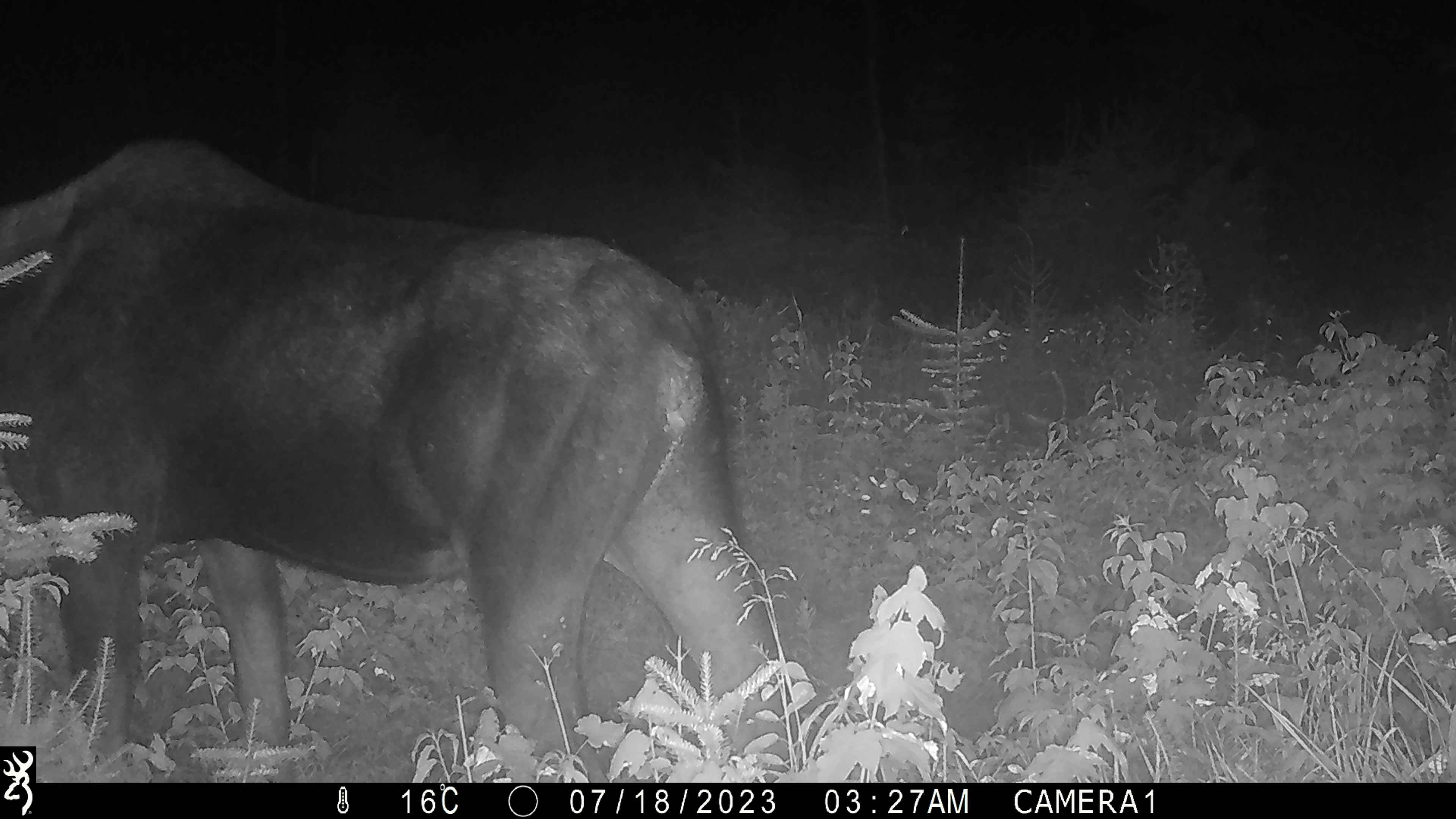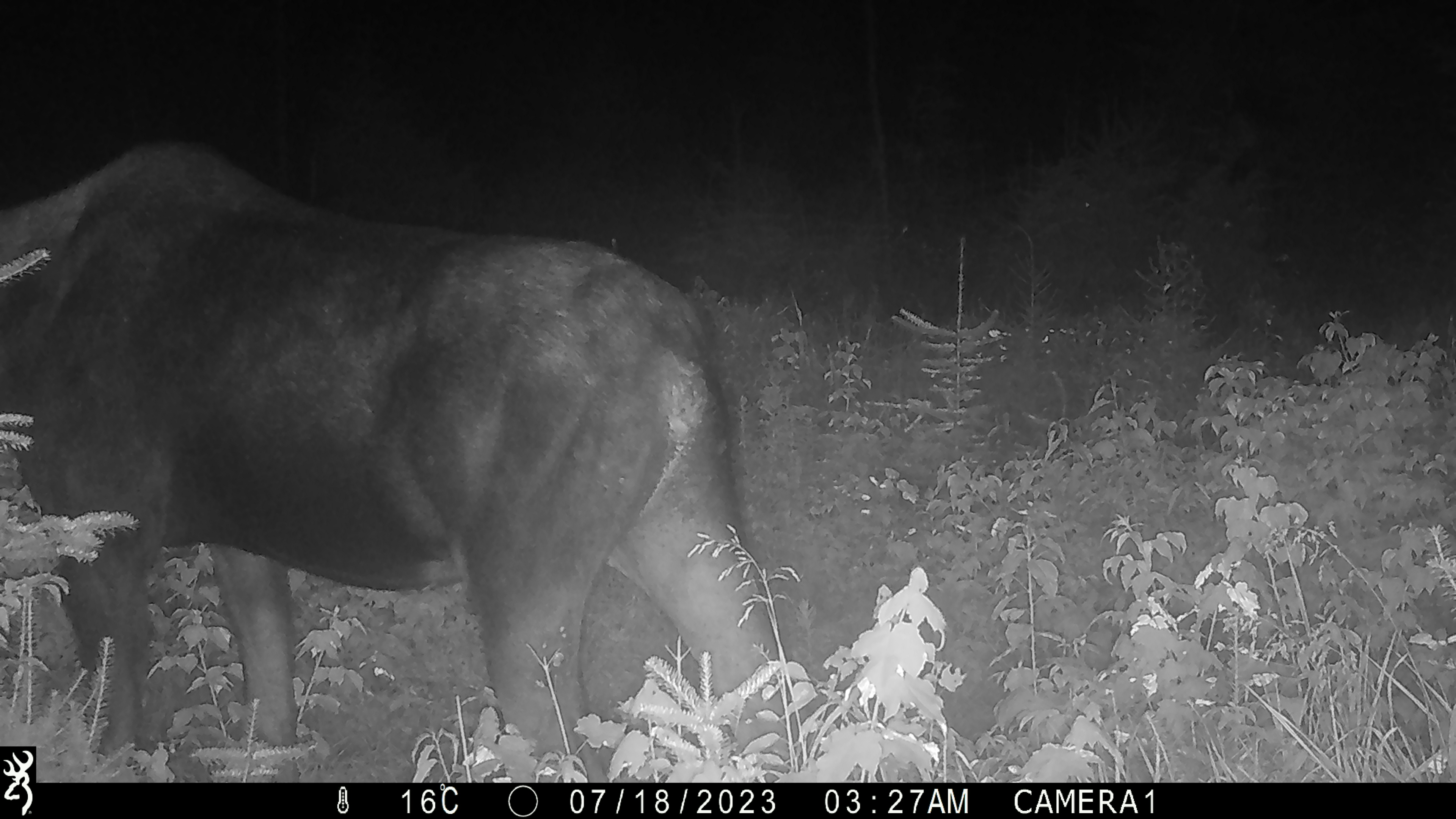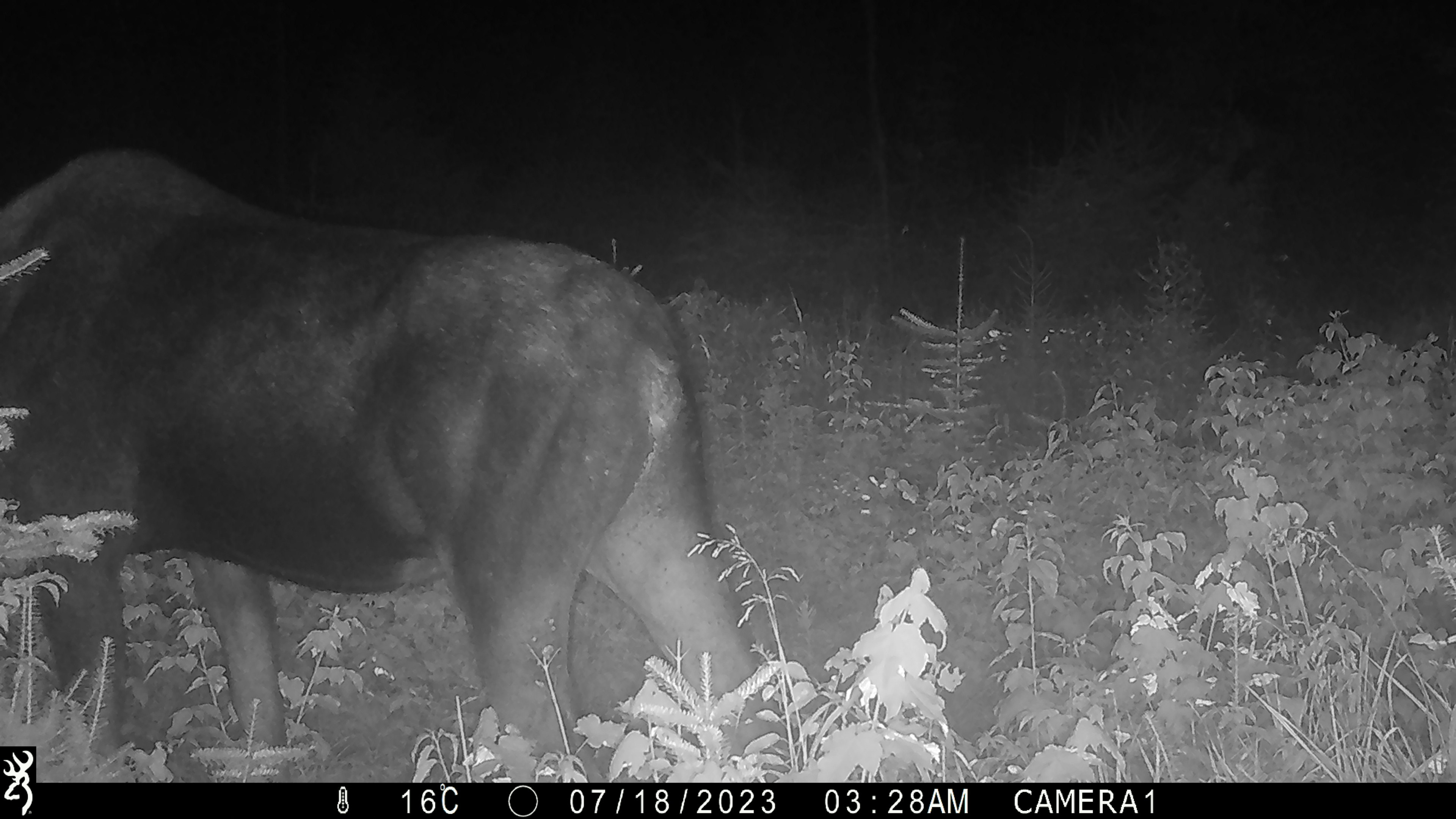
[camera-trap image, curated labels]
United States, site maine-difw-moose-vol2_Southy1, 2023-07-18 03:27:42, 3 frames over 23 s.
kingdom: Animalia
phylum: Chordata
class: Mammalia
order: Artiodactyla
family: Cervidae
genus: Alces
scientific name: Alces alces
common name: moose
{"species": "moose (Alces alces)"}